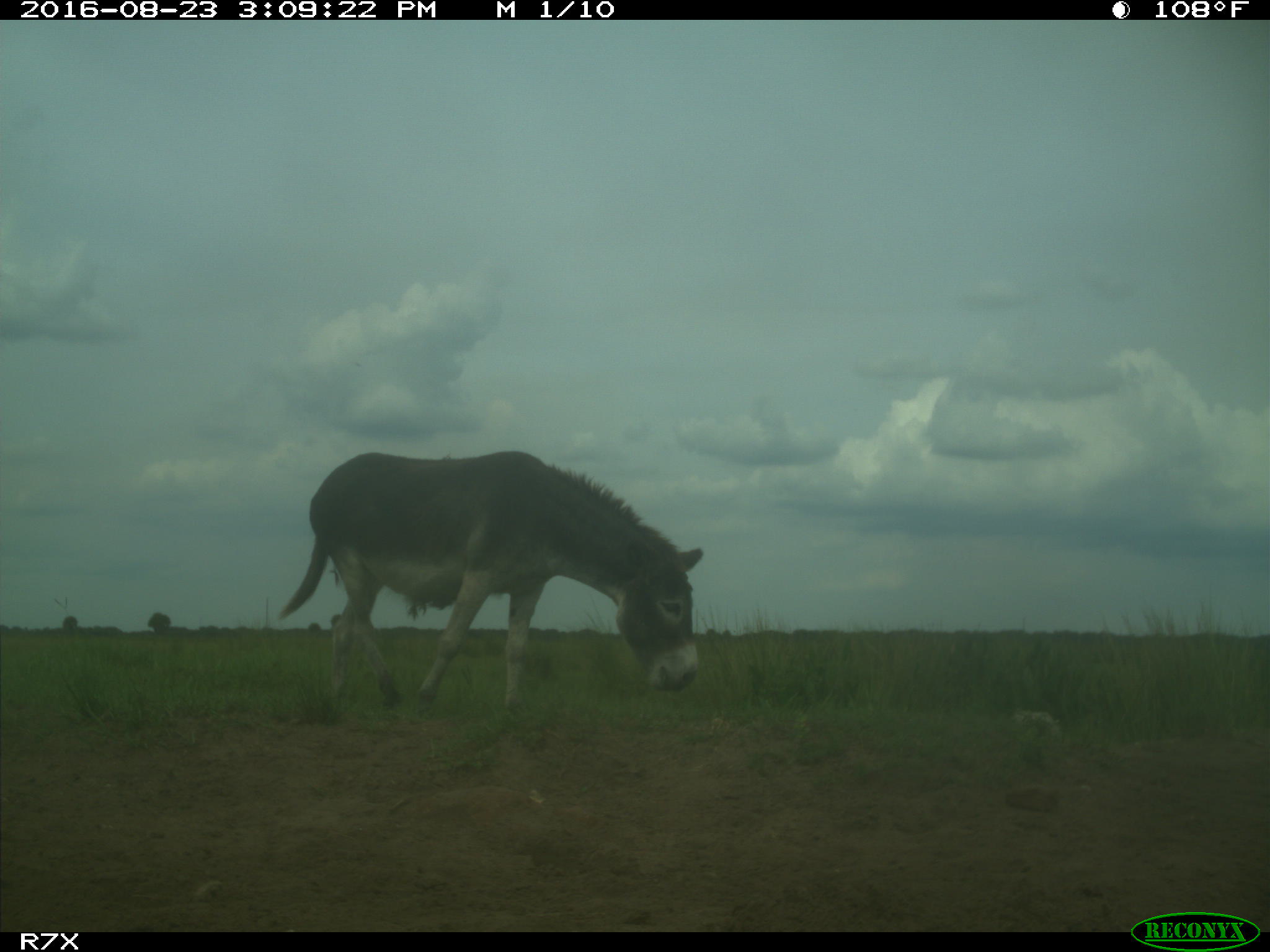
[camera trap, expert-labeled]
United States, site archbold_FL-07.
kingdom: Animalia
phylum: Chordata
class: Mammalia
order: Perissodactyla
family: Equidae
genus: Equus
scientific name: Equus africanus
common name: african wild ass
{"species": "Equus africanus (african wild ass)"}